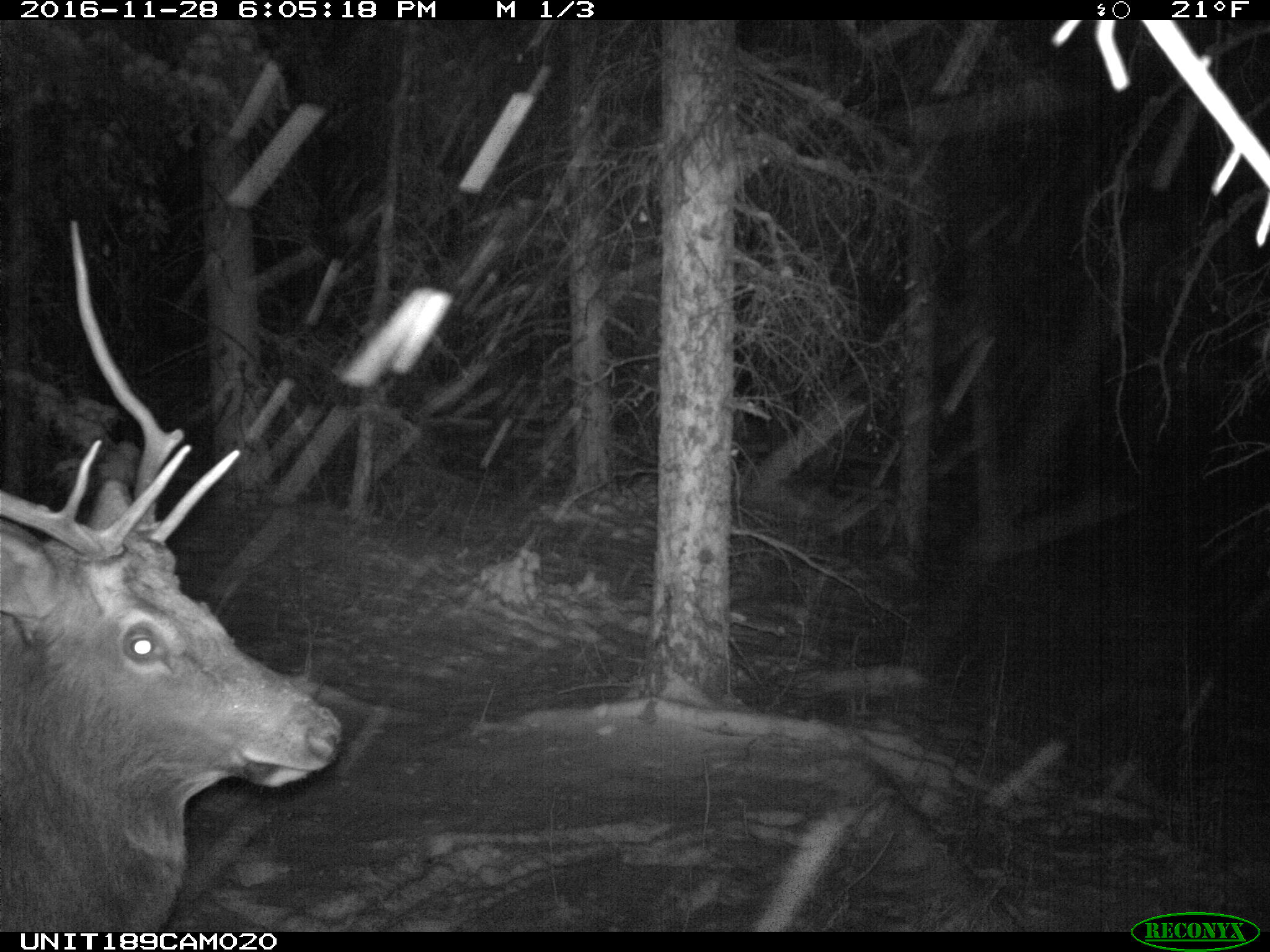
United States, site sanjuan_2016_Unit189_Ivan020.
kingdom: Animalia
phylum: Chordata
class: Mammalia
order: Artiodactyla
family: Cervidae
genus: Cervus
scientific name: Cervus elaphus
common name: red deer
Cervus elaphus (red deer).